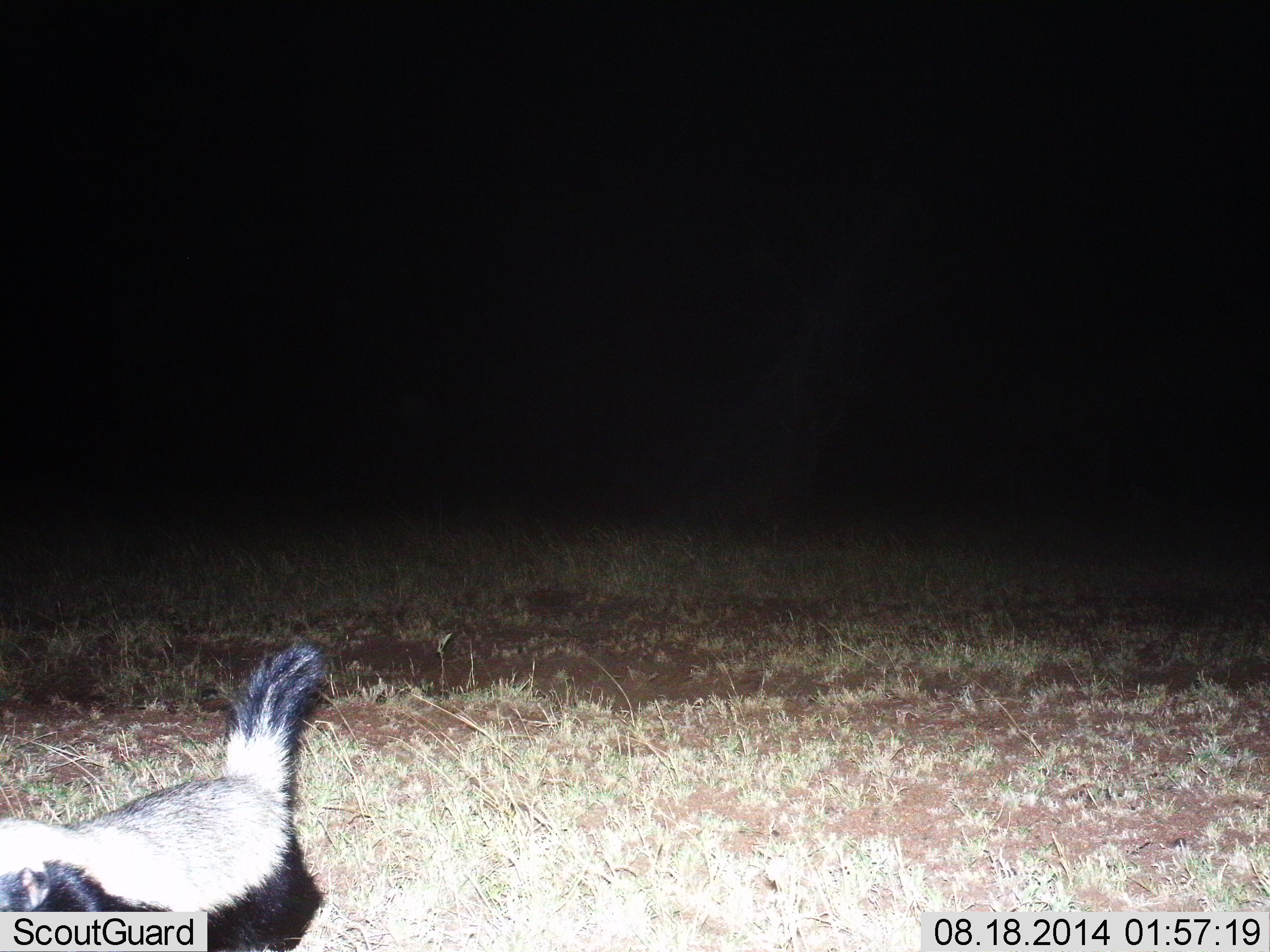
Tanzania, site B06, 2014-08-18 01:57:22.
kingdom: Animalia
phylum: Chordata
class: Mammalia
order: Carnivora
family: Mustelidae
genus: Mellivora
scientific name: Mellivora capensis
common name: honey badger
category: honeybadger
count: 1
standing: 20%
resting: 0%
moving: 80%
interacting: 10%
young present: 0%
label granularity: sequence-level